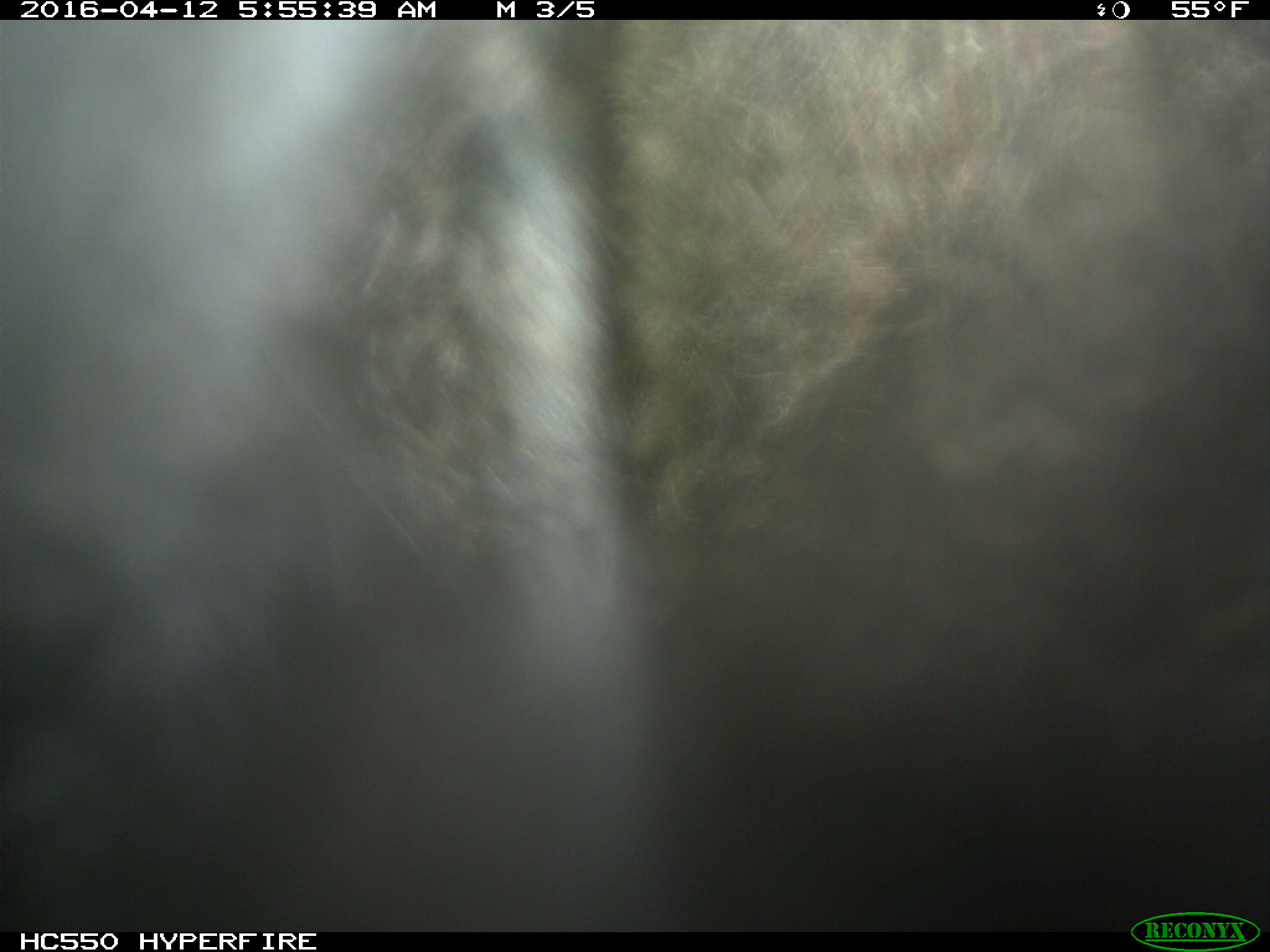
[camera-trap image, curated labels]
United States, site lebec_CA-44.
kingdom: Animalia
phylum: Chordata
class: Mammalia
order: Artiodactyla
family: Bovidae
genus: Bos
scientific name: Bos taurus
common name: domestic cow